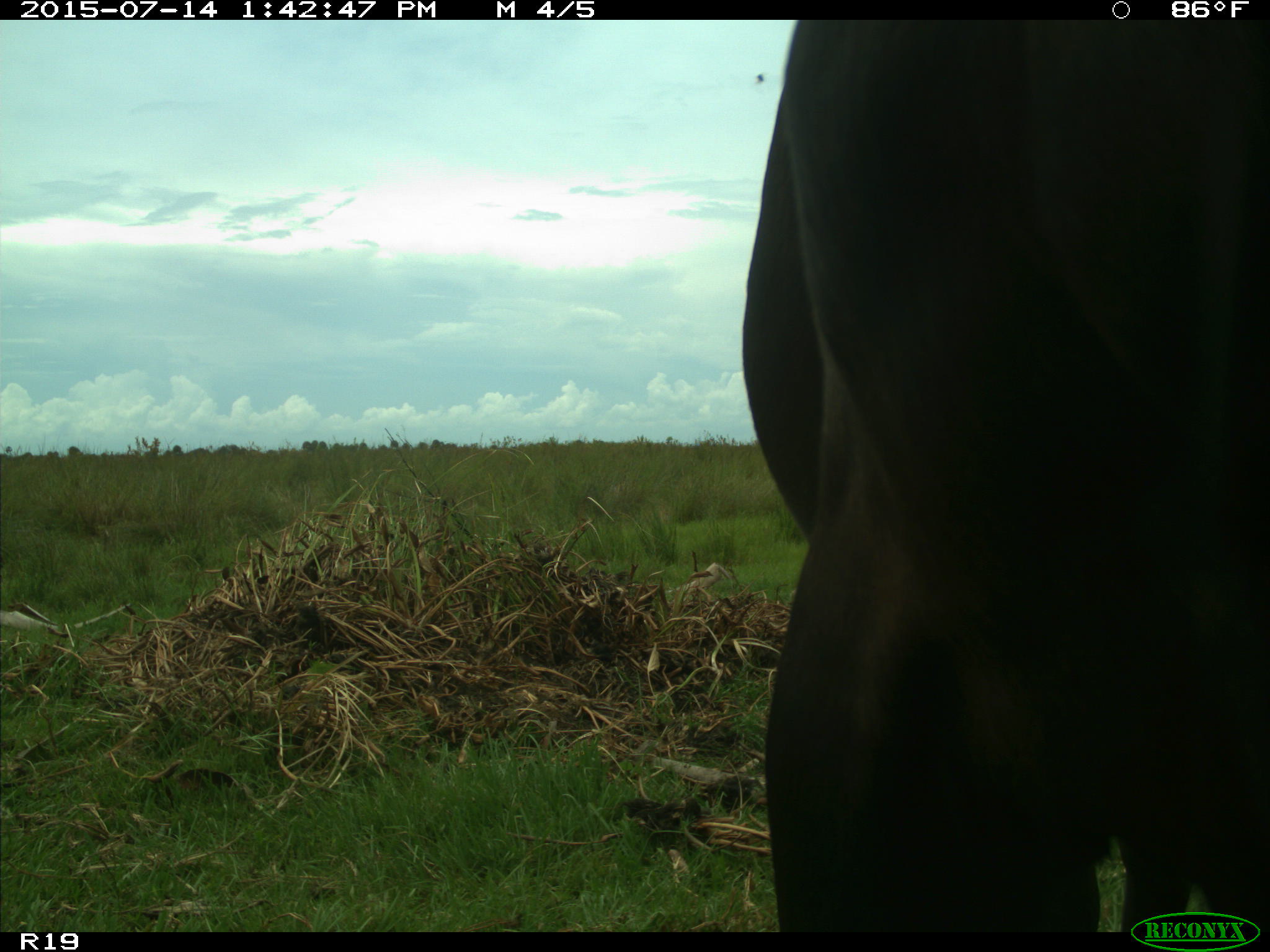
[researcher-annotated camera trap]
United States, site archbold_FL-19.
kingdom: Animalia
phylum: Chordata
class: Mammalia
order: Artiodactyla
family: Bovidae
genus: Bos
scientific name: Bos taurus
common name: domestic cow